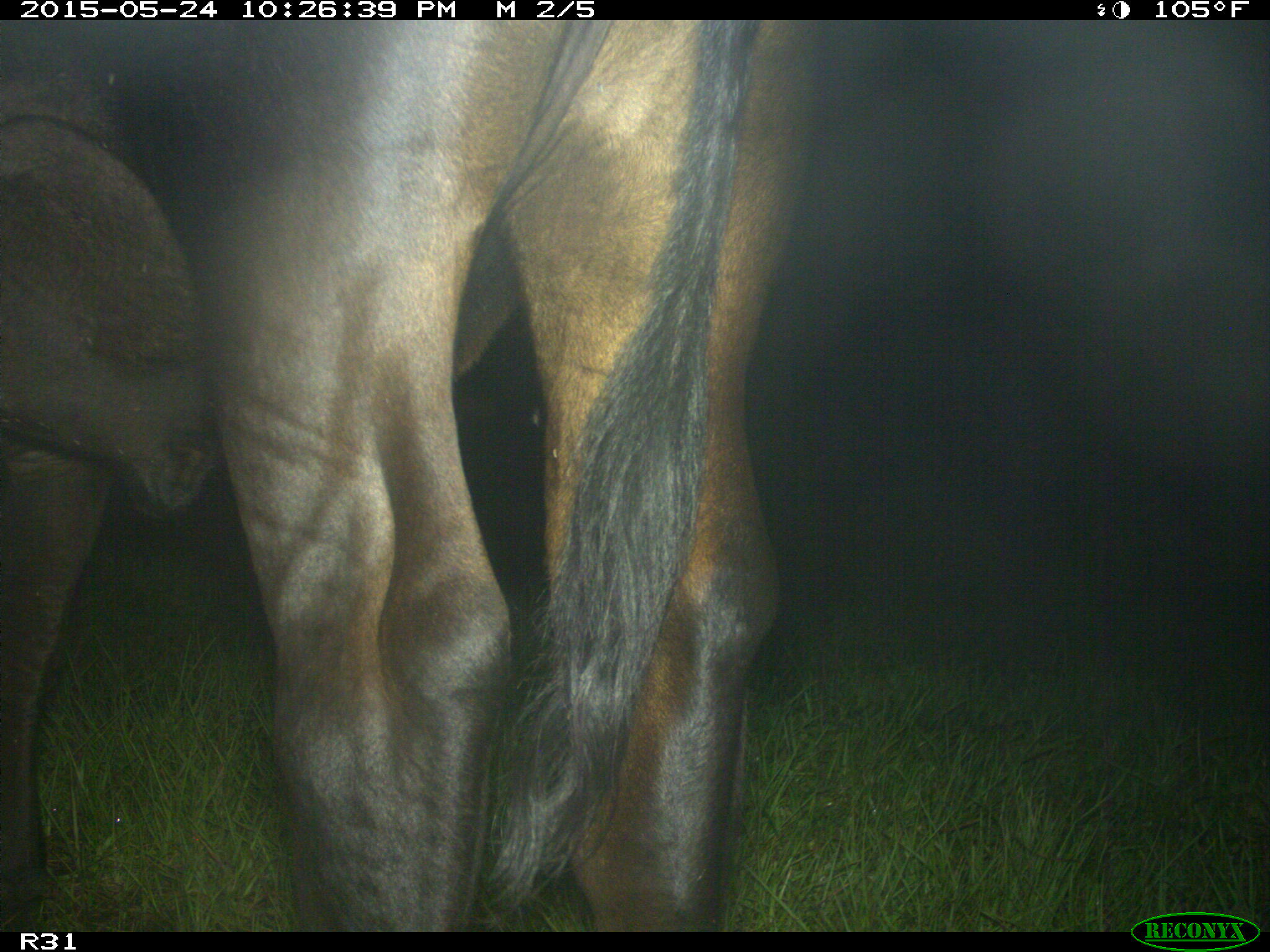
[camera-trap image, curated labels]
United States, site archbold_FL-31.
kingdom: Animalia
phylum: Chordata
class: Mammalia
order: Artiodactyla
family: Bovidae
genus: Bos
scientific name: Bos taurus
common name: domestic cow